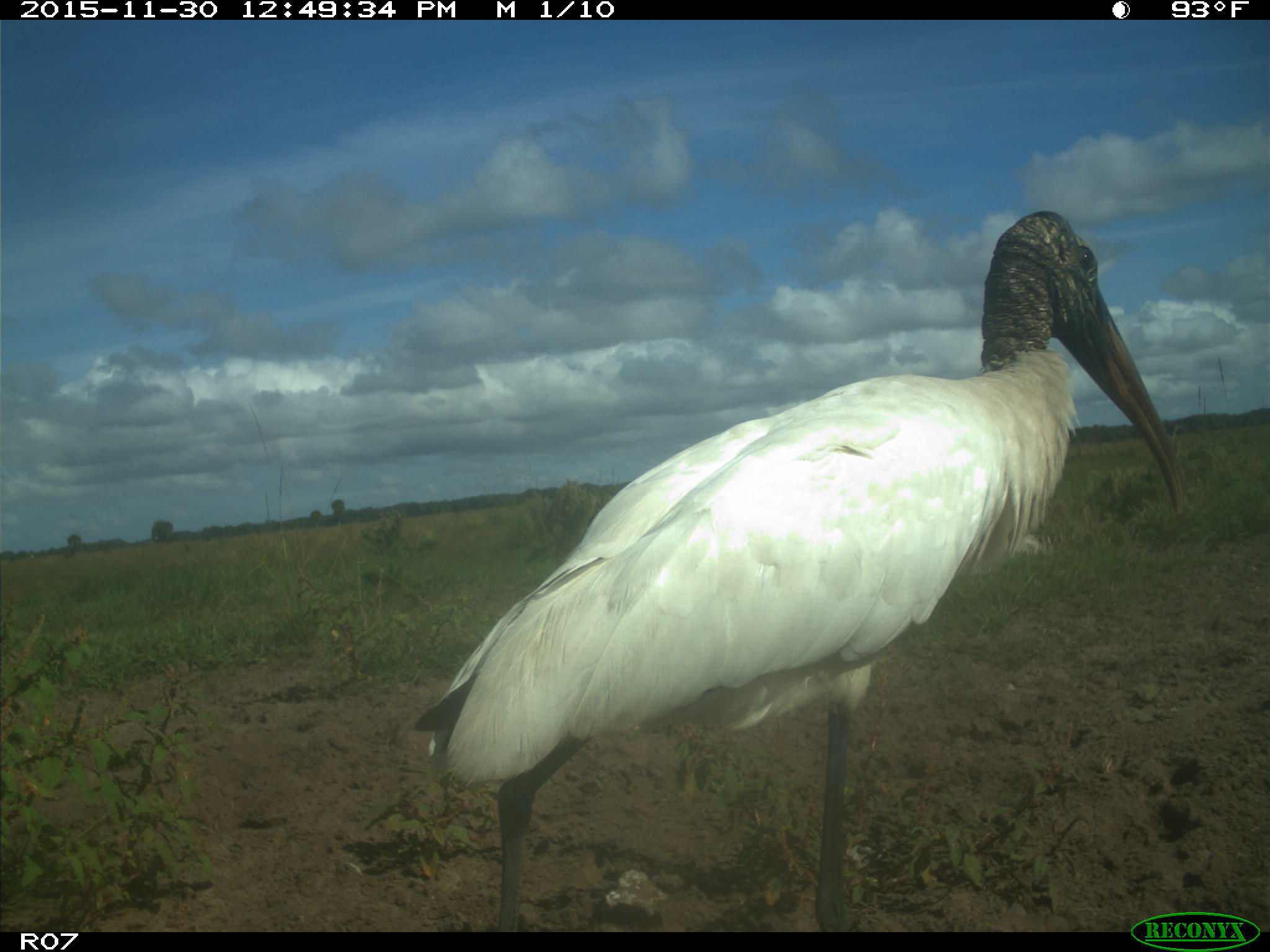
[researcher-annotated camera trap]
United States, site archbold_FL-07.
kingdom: Animalia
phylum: Chordata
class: Aves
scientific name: Aves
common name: birds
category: unidentified bird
Unidentified bird (birds) (Aves).